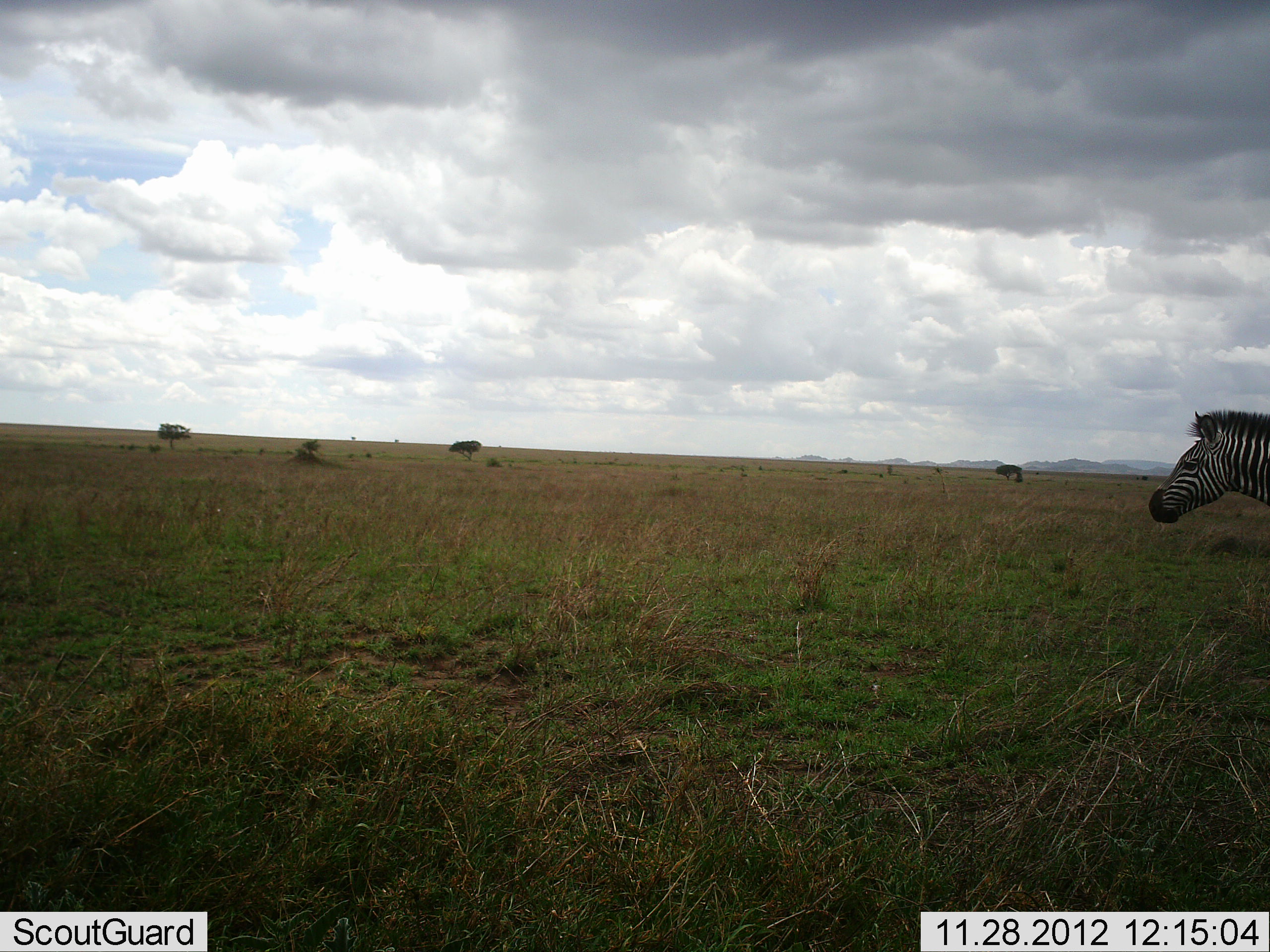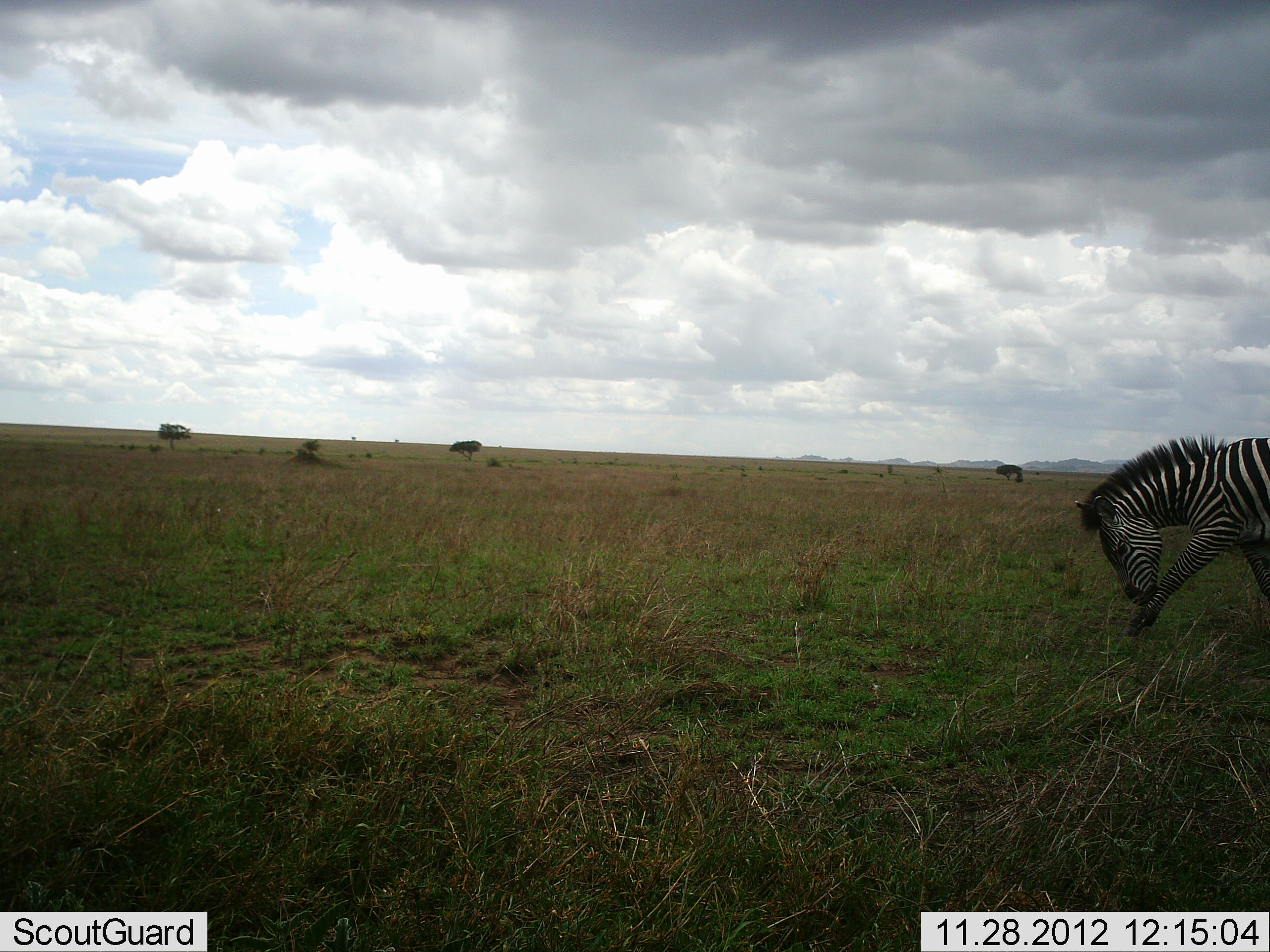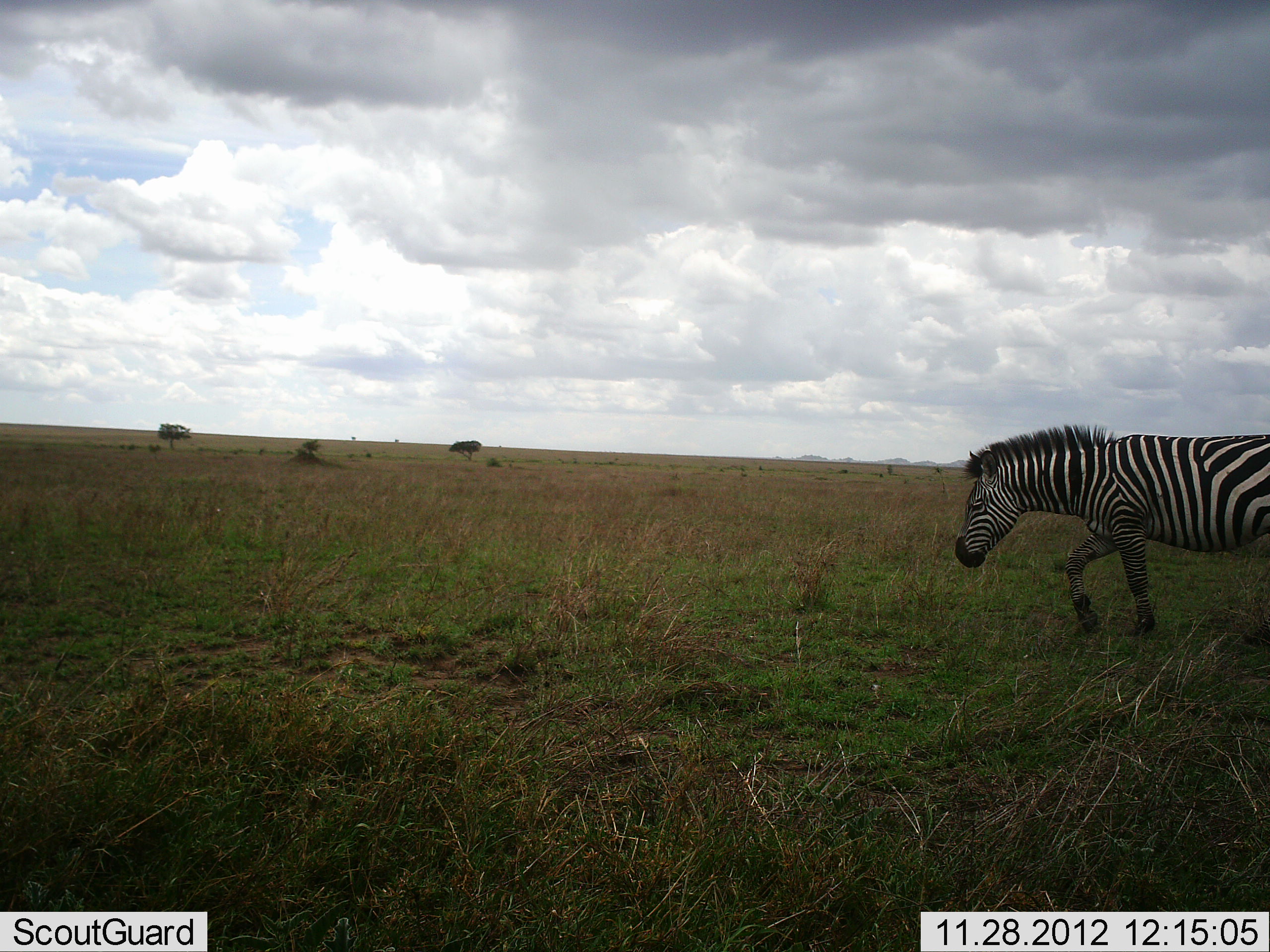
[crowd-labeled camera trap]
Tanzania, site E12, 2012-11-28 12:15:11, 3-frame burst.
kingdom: Animalia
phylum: Chordata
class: Mammalia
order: Perissodactyla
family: Equidae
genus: Equus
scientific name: Equus quagga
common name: plains zebra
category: zebra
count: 1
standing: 0%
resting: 0%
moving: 100%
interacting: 0%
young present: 0%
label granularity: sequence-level